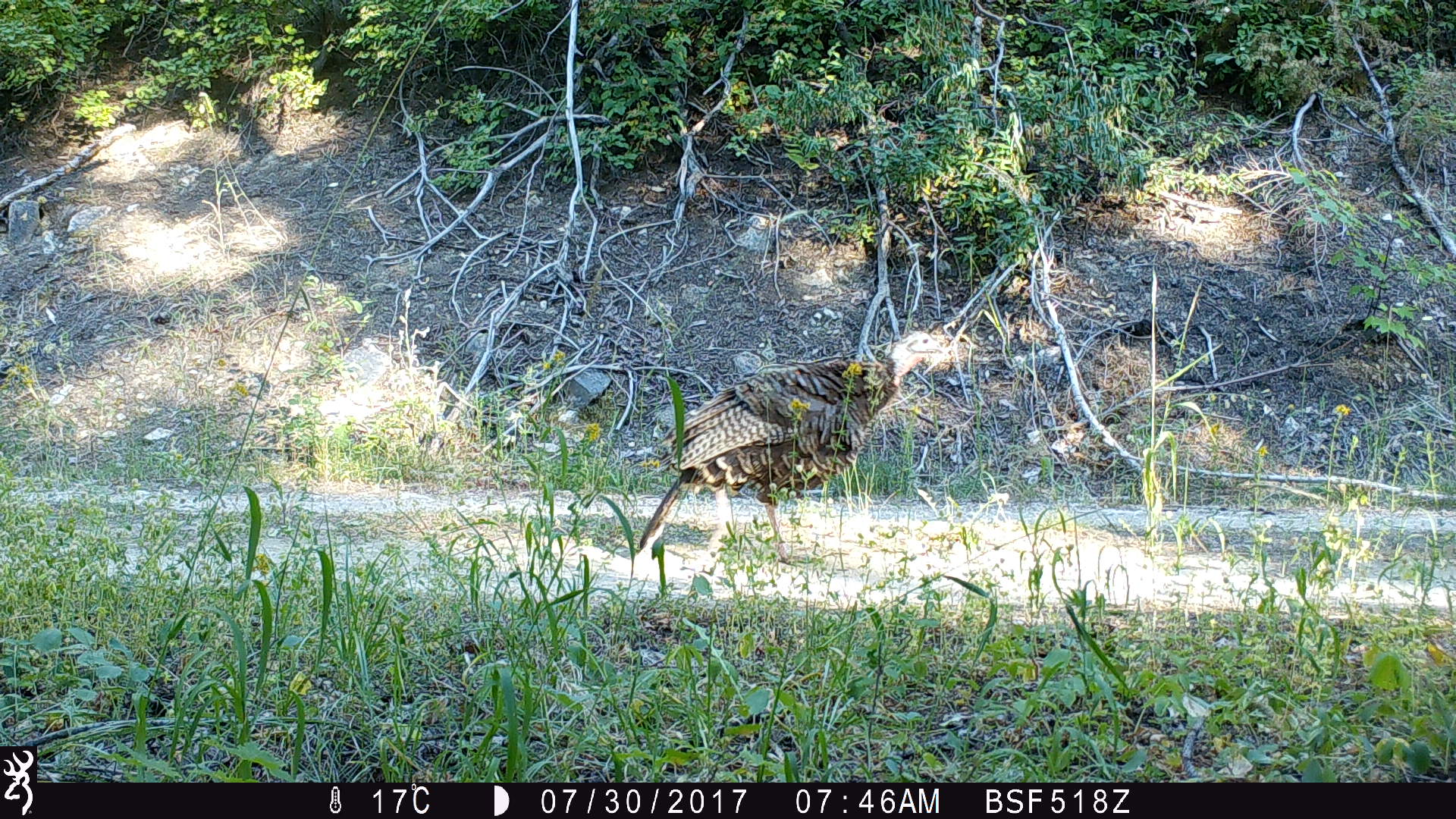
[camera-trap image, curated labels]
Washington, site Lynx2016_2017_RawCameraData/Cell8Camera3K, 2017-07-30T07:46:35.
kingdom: Animalia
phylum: Chordata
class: Aves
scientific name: Aves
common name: birds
Aves (birds). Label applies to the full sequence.